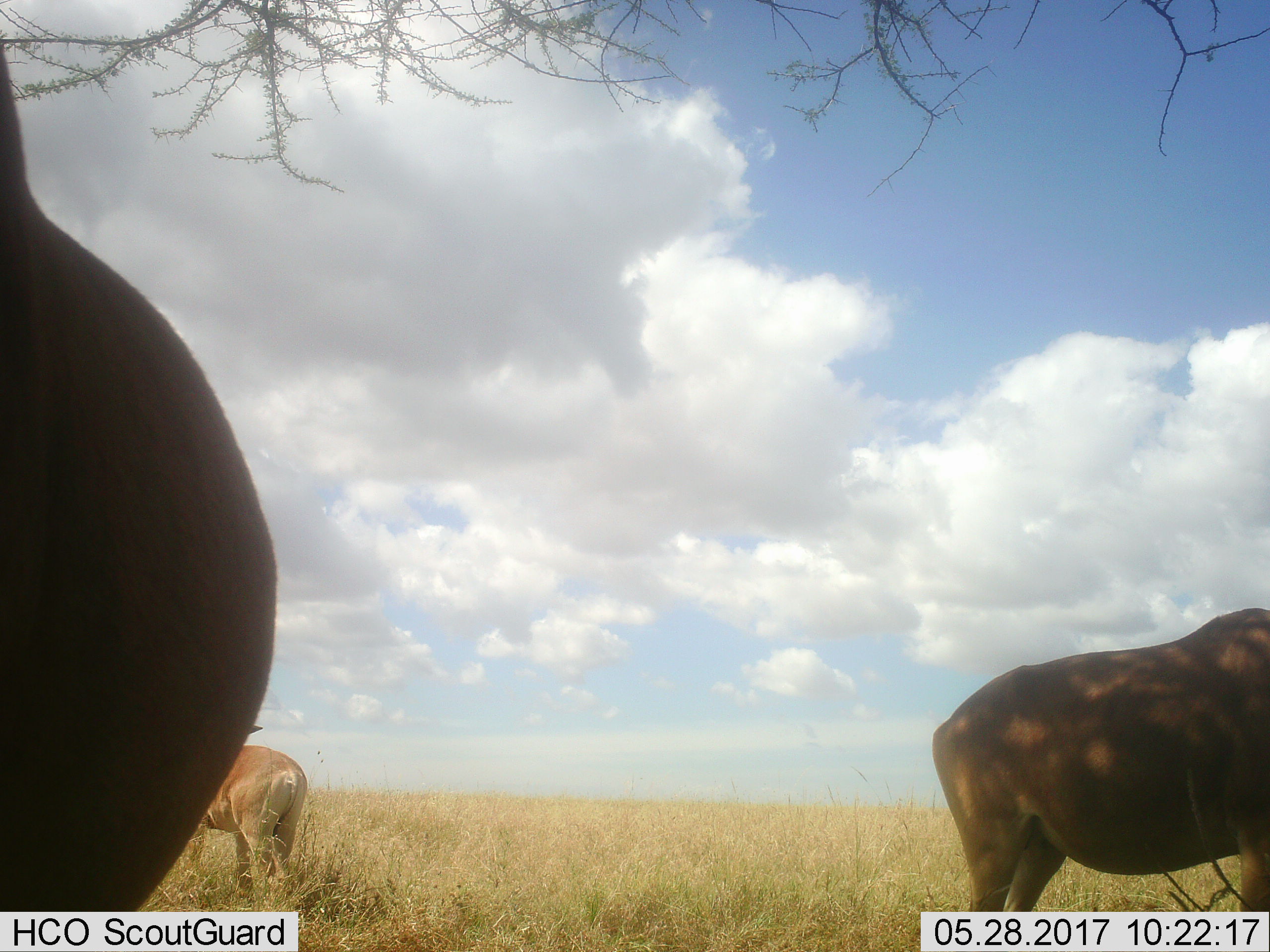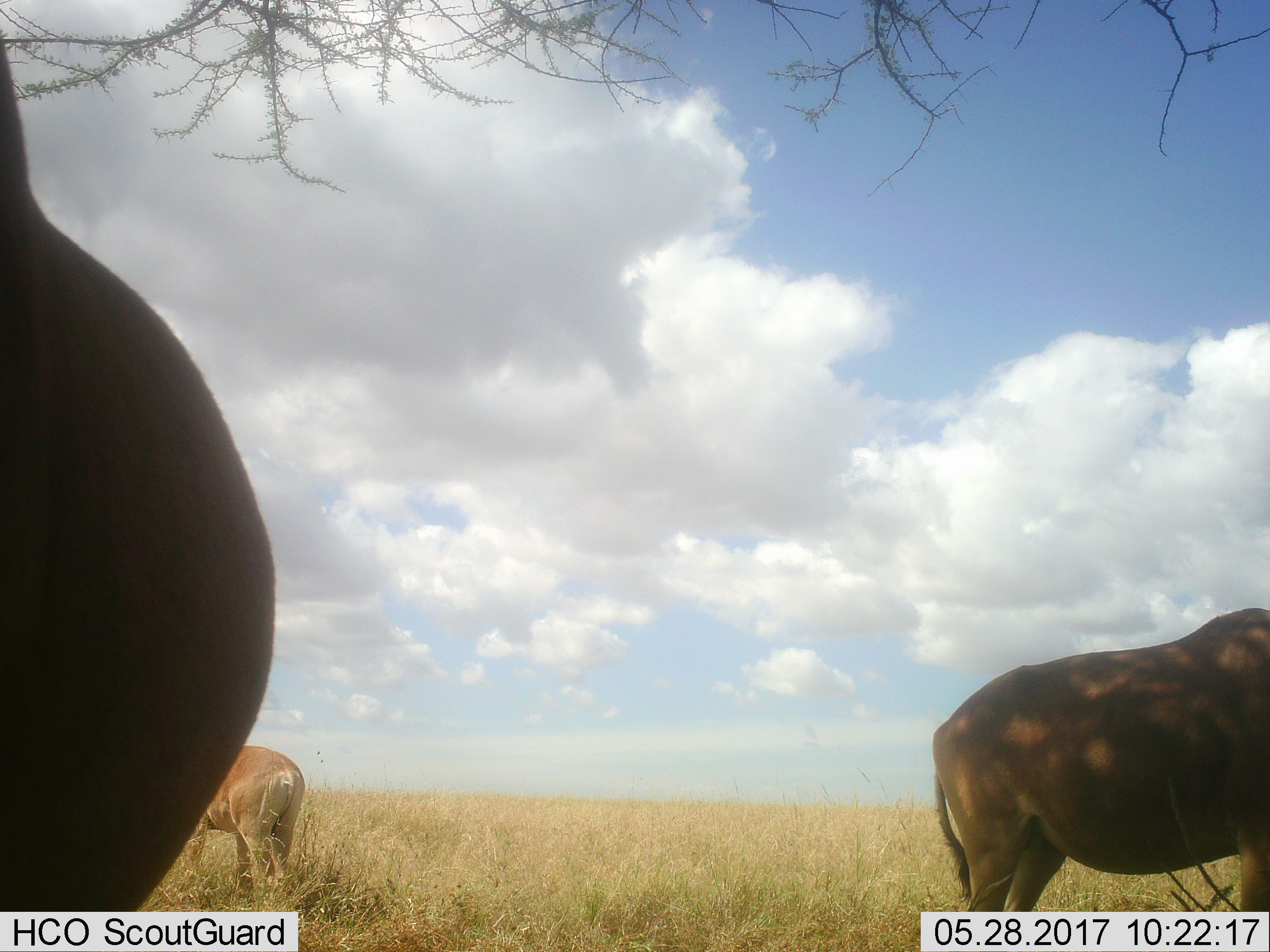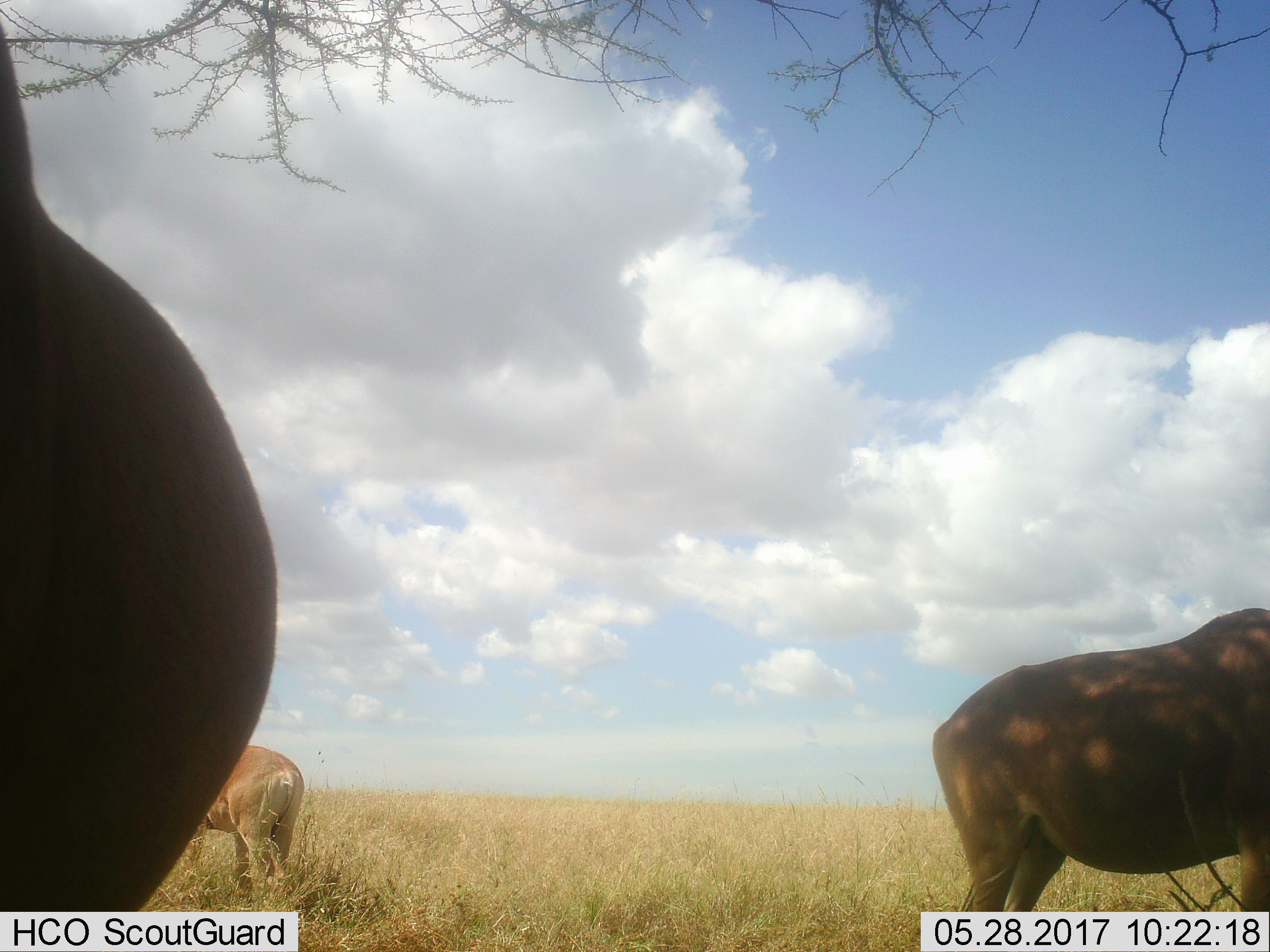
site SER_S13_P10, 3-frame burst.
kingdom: Animalia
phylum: Chordata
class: Mammalia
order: Artiodactyla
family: Bovidae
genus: Alcelaphus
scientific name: Alcelaphus buselaphus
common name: hartebeest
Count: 3.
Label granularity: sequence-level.